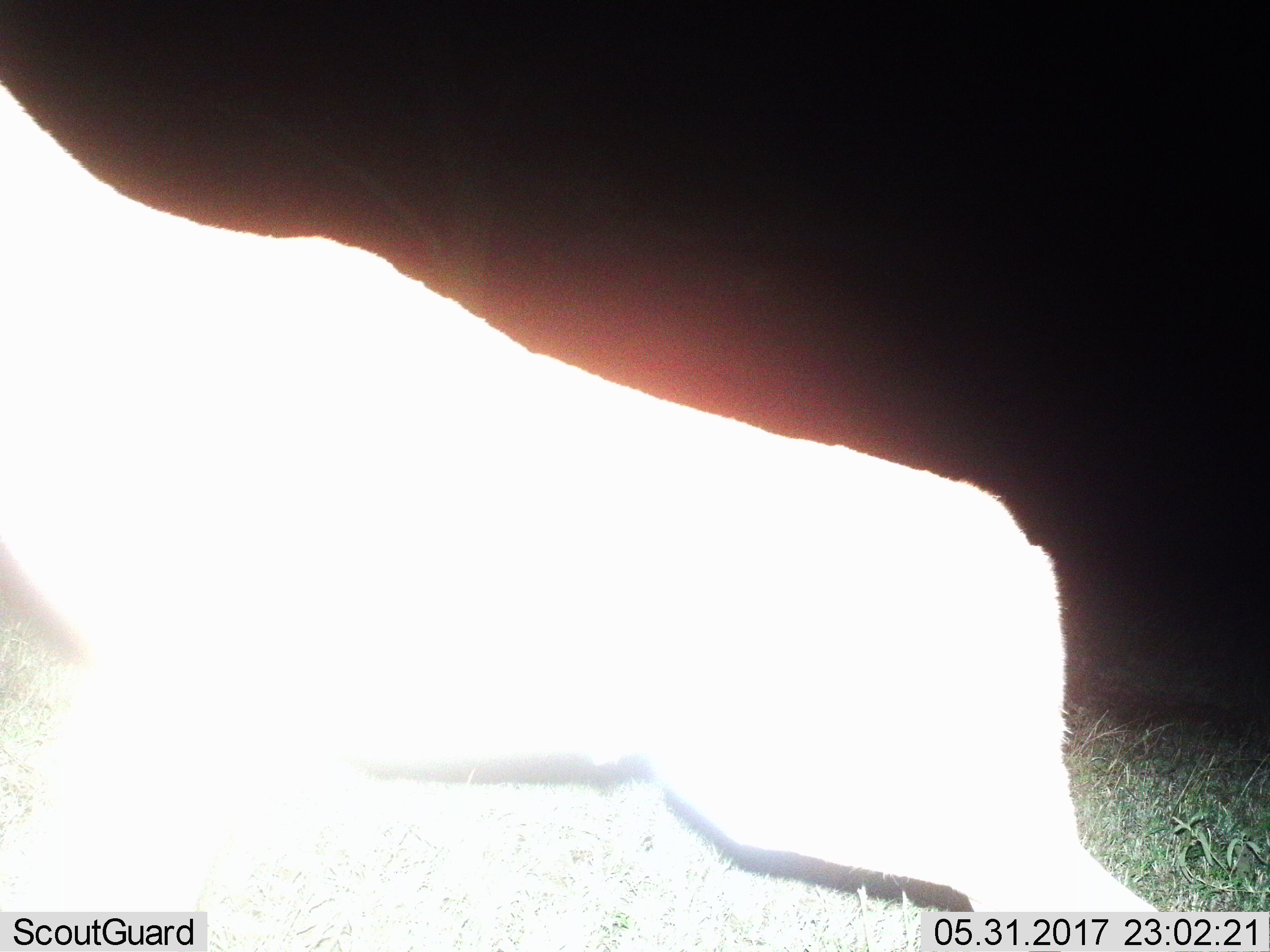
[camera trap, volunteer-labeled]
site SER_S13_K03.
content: unidentified animal